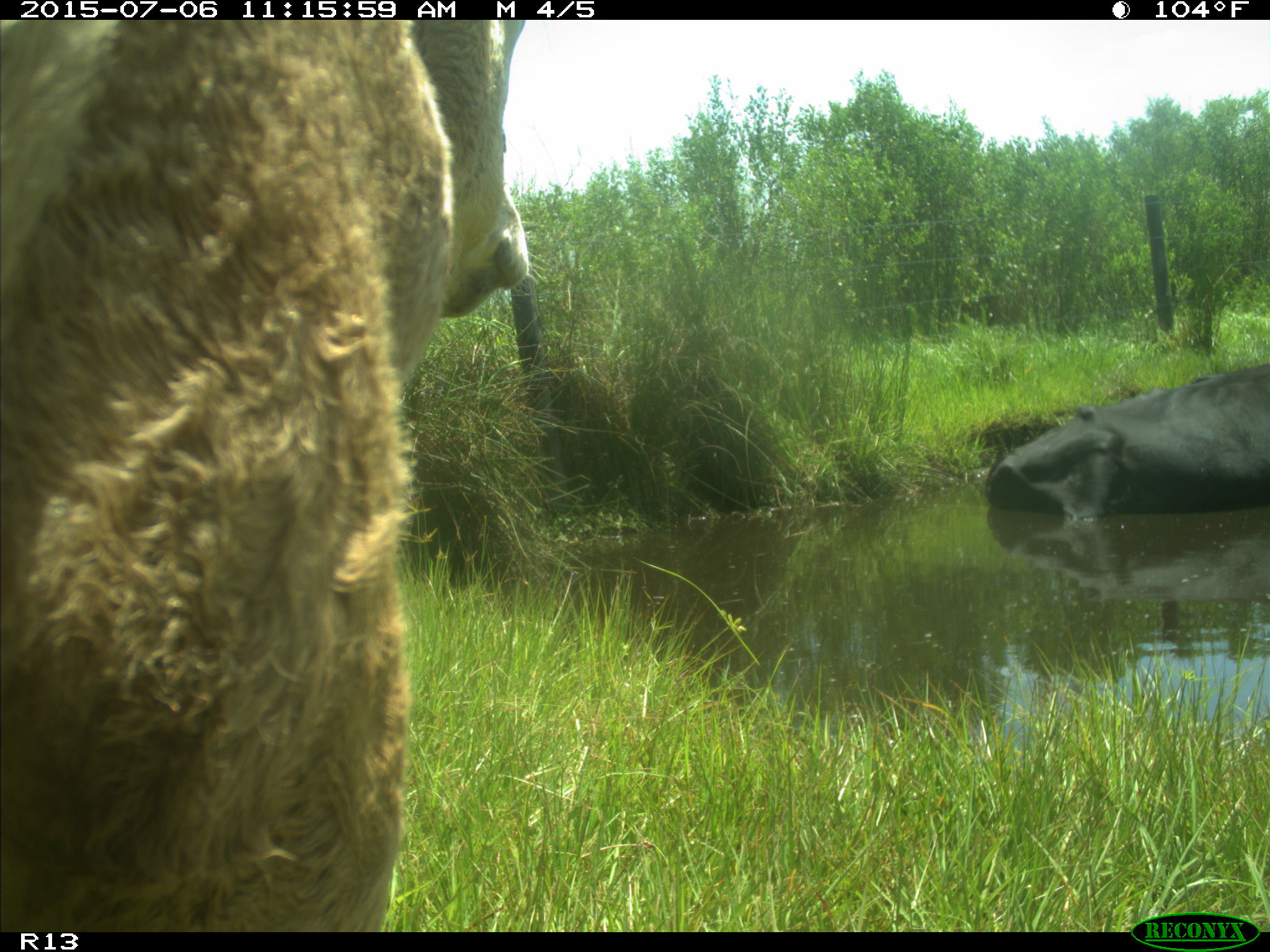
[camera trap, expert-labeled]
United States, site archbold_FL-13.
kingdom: Animalia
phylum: Chordata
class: Mammalia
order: Artiodactyla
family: Bovidae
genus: Bos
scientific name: Bos taurus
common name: domestic cow